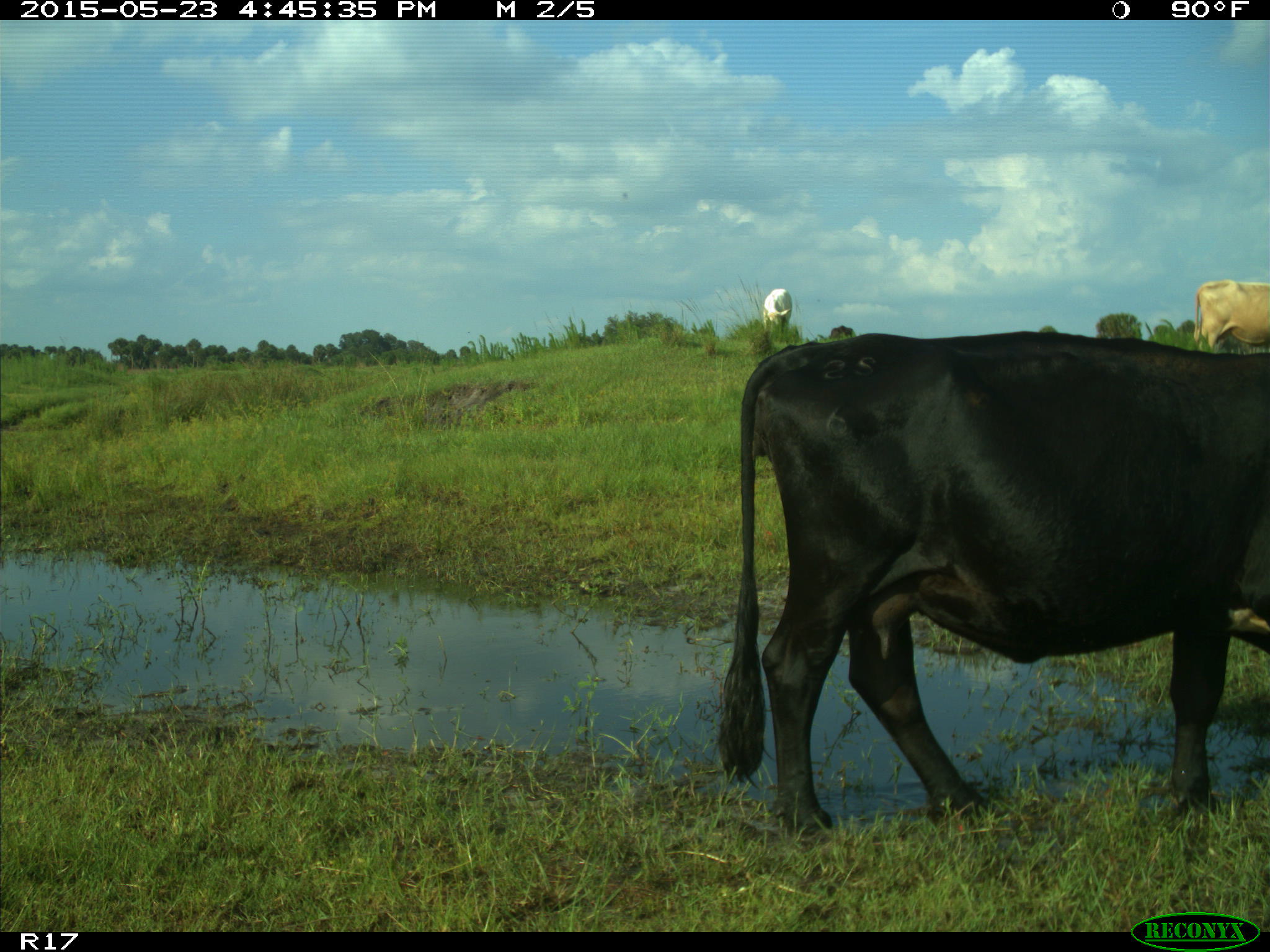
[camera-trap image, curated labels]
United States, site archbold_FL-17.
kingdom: Animalia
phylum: Chordata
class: Mammalia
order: Artiodactyla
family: Bovidae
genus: Bos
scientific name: Bos taurus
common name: domestic cow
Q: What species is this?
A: Bos taurus (domestic cow).